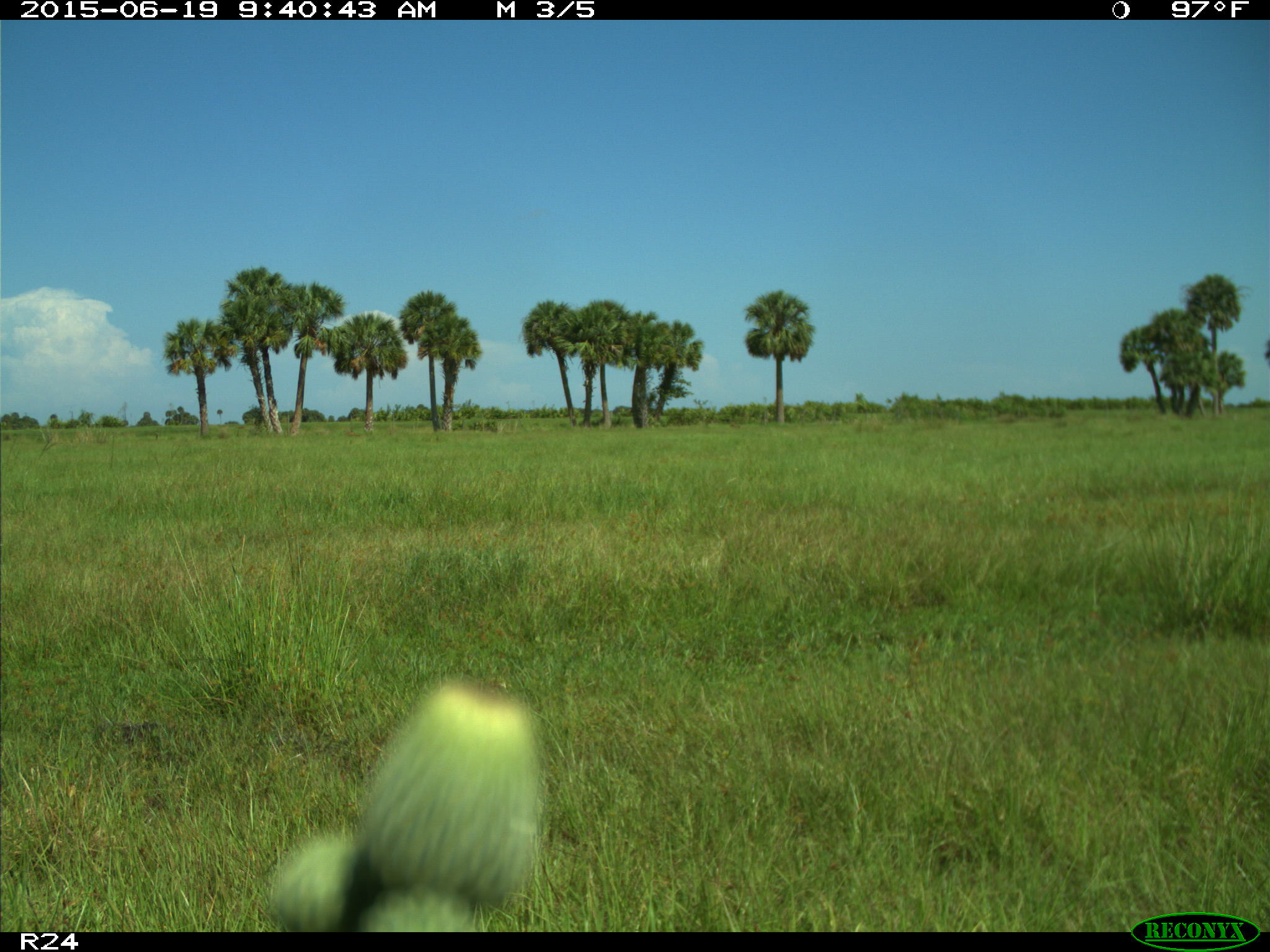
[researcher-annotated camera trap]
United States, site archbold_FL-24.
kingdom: Animalia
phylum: Chordata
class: Mammalia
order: Artiodactyla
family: Bovidae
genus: Bos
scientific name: Bos taurus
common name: domestic cow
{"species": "Bos taurus (domestic cow)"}